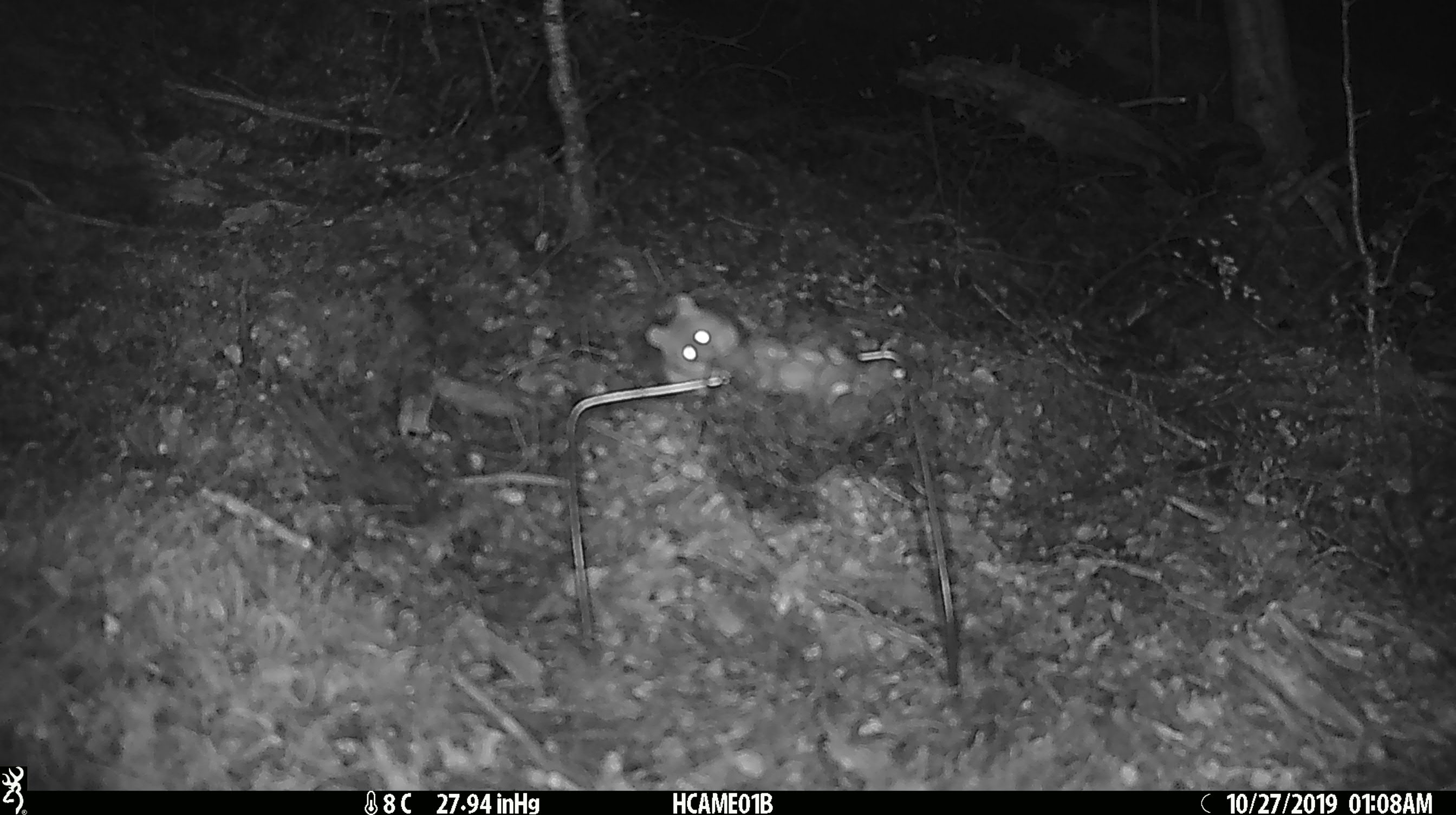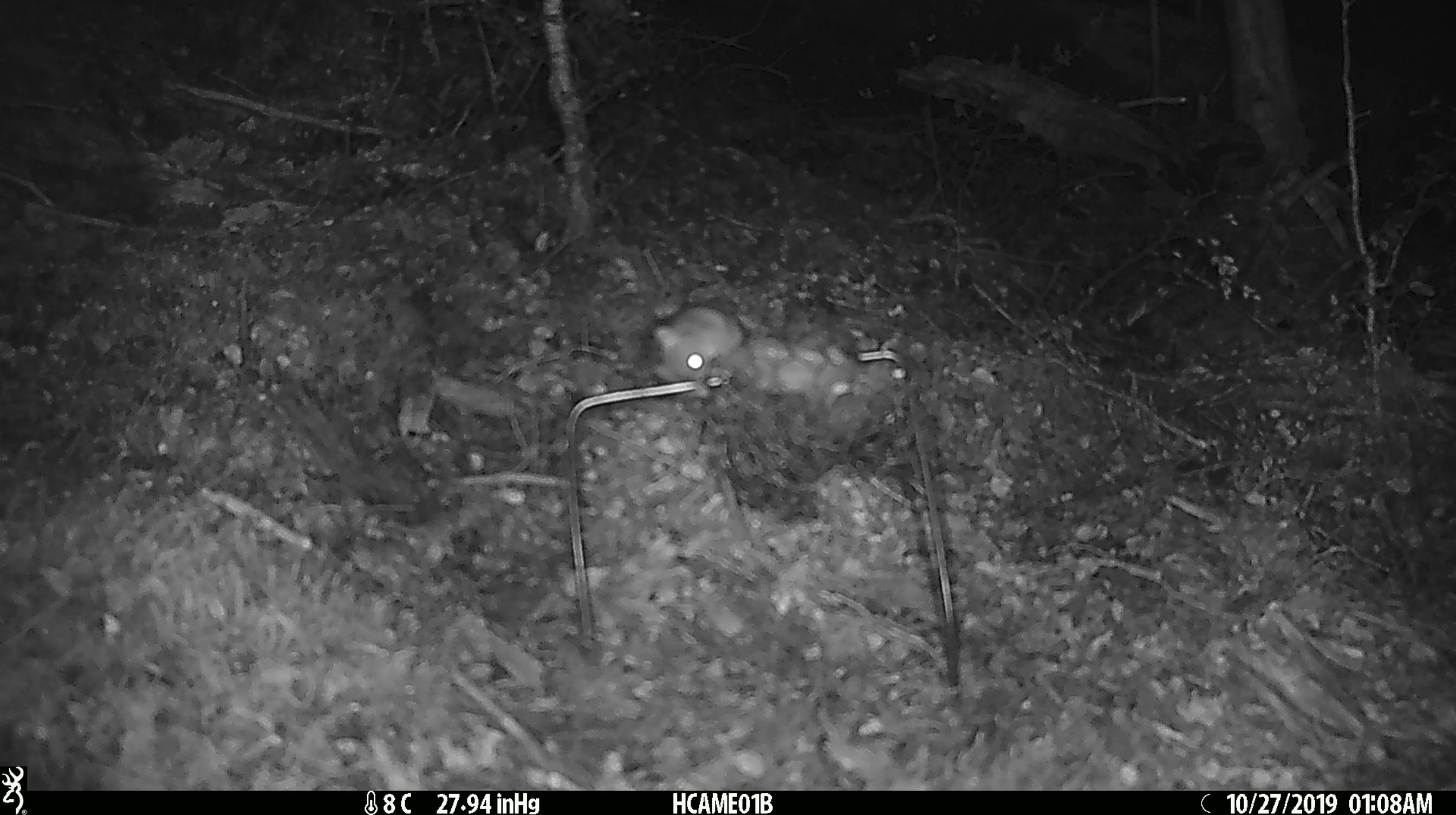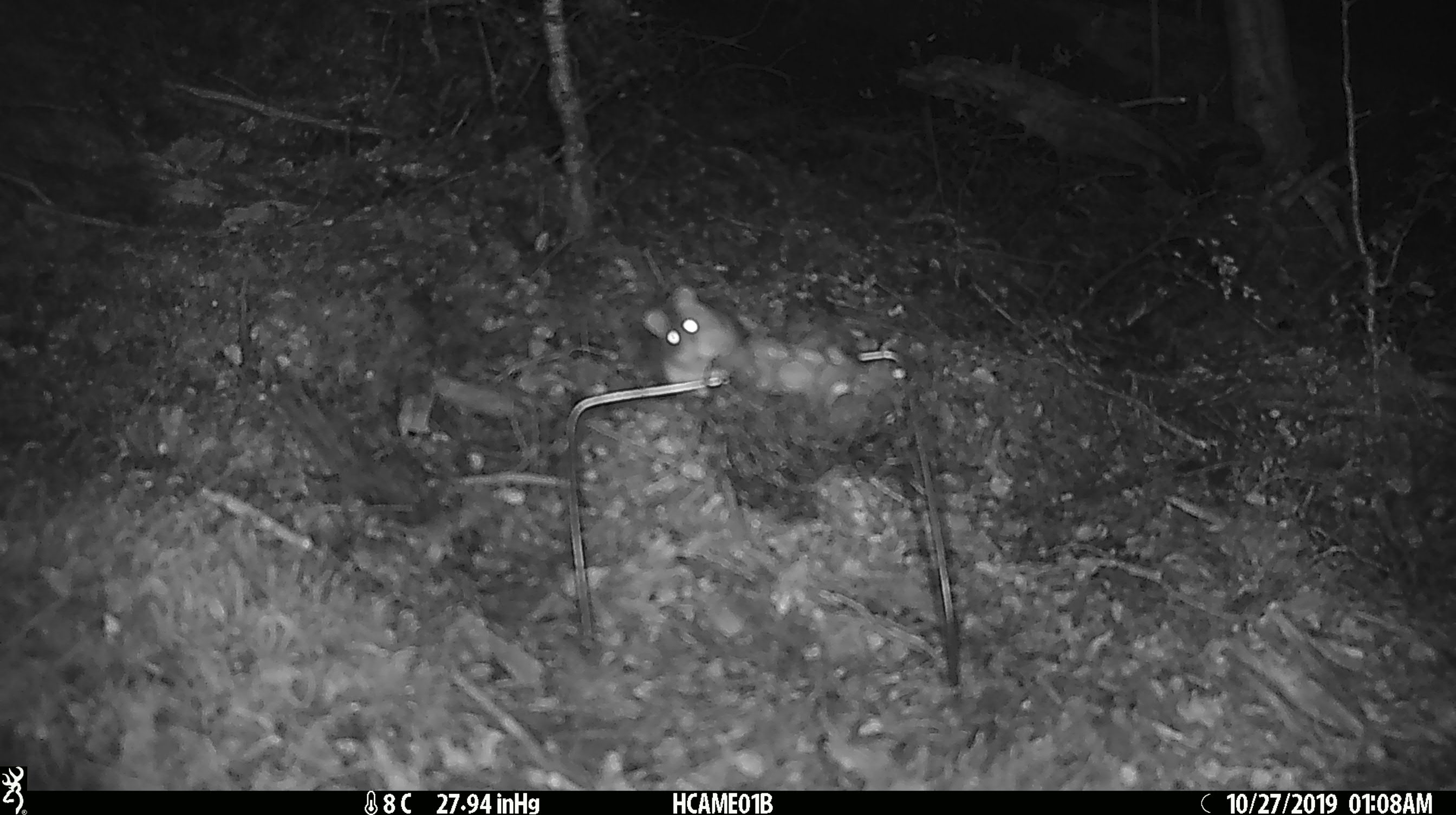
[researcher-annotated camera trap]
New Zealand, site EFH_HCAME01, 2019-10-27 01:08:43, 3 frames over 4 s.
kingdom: Animalia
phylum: Chordata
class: Mammalia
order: Rodentia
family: Muridae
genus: Mus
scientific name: Mus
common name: mouse